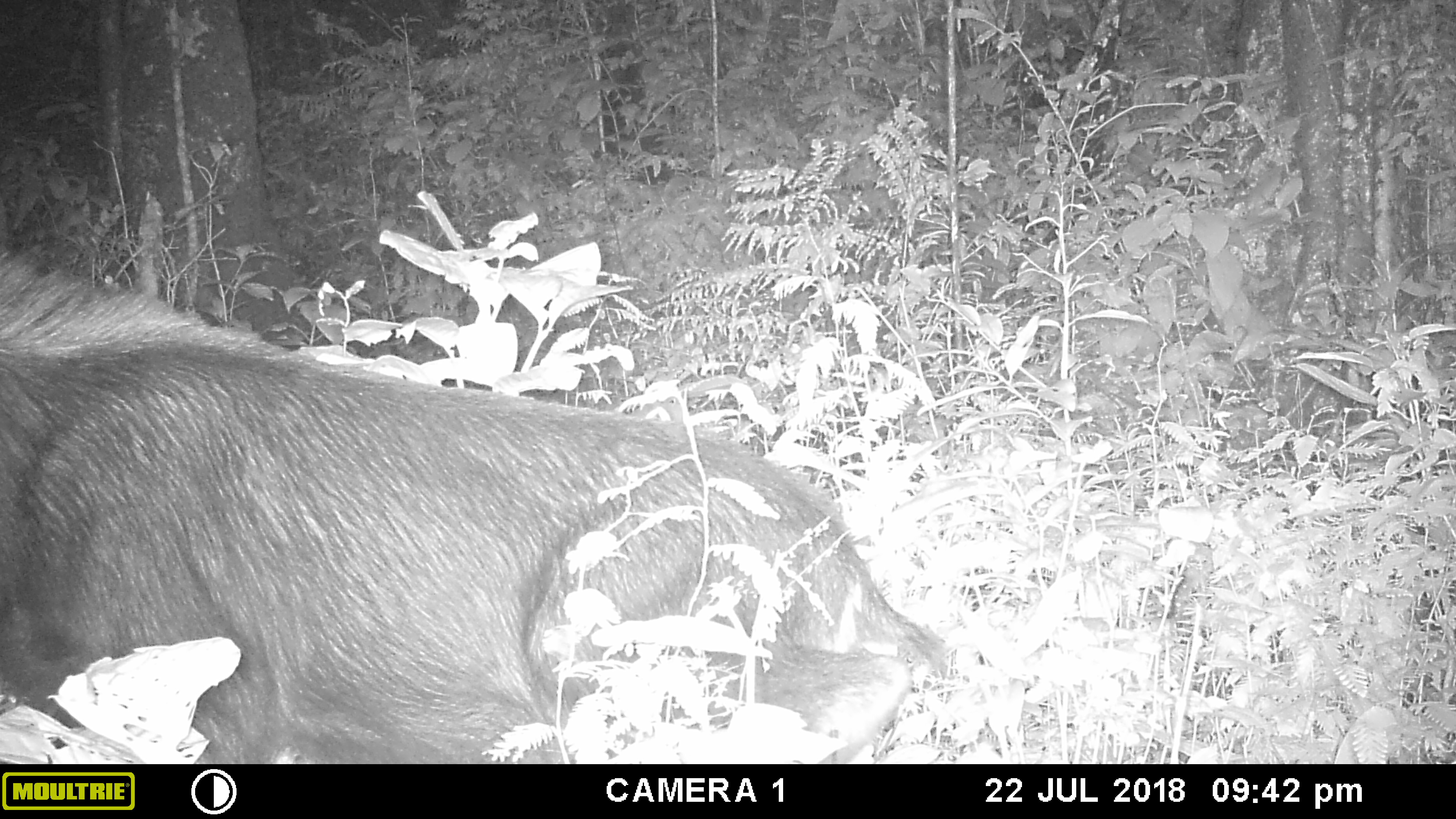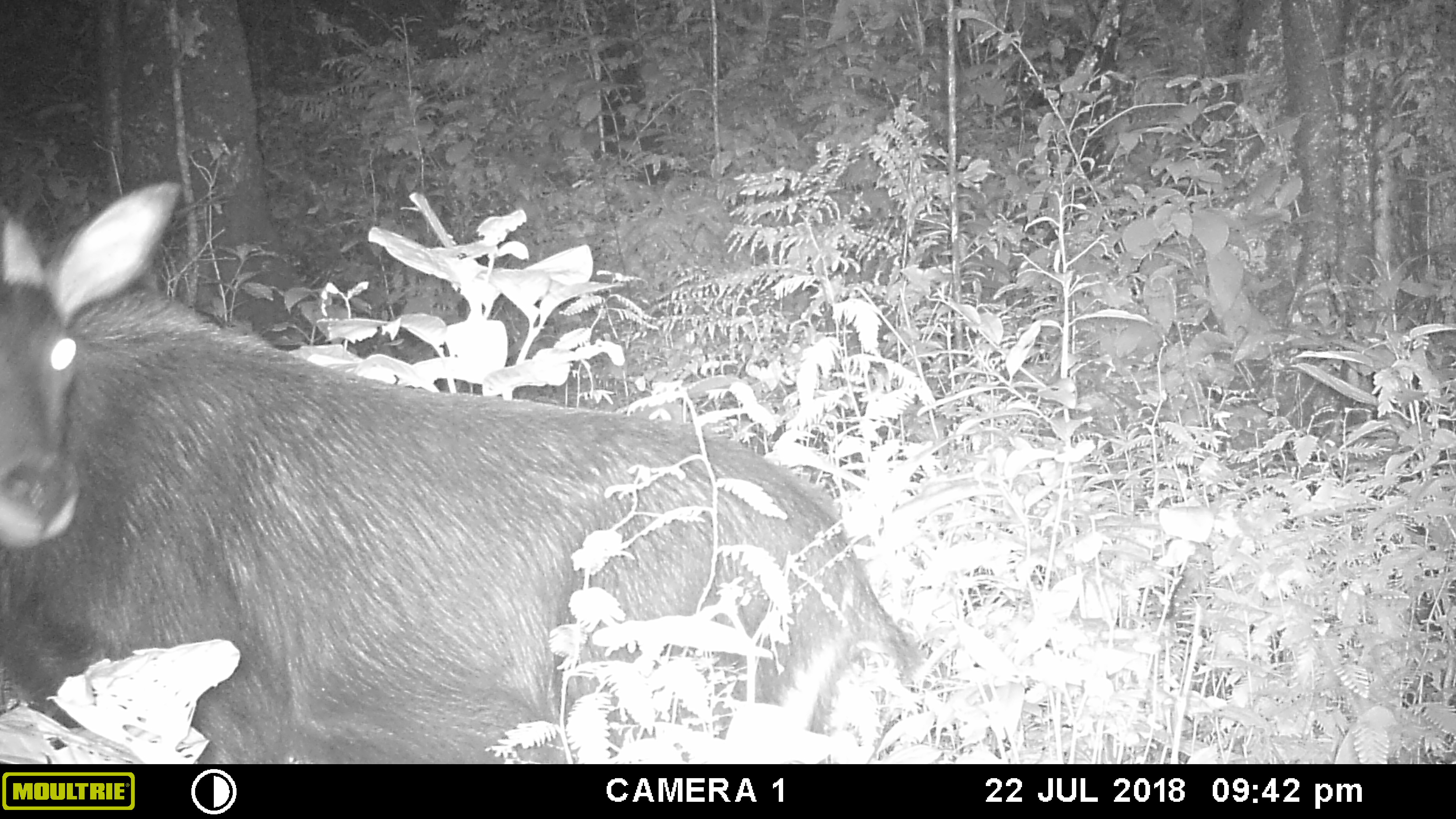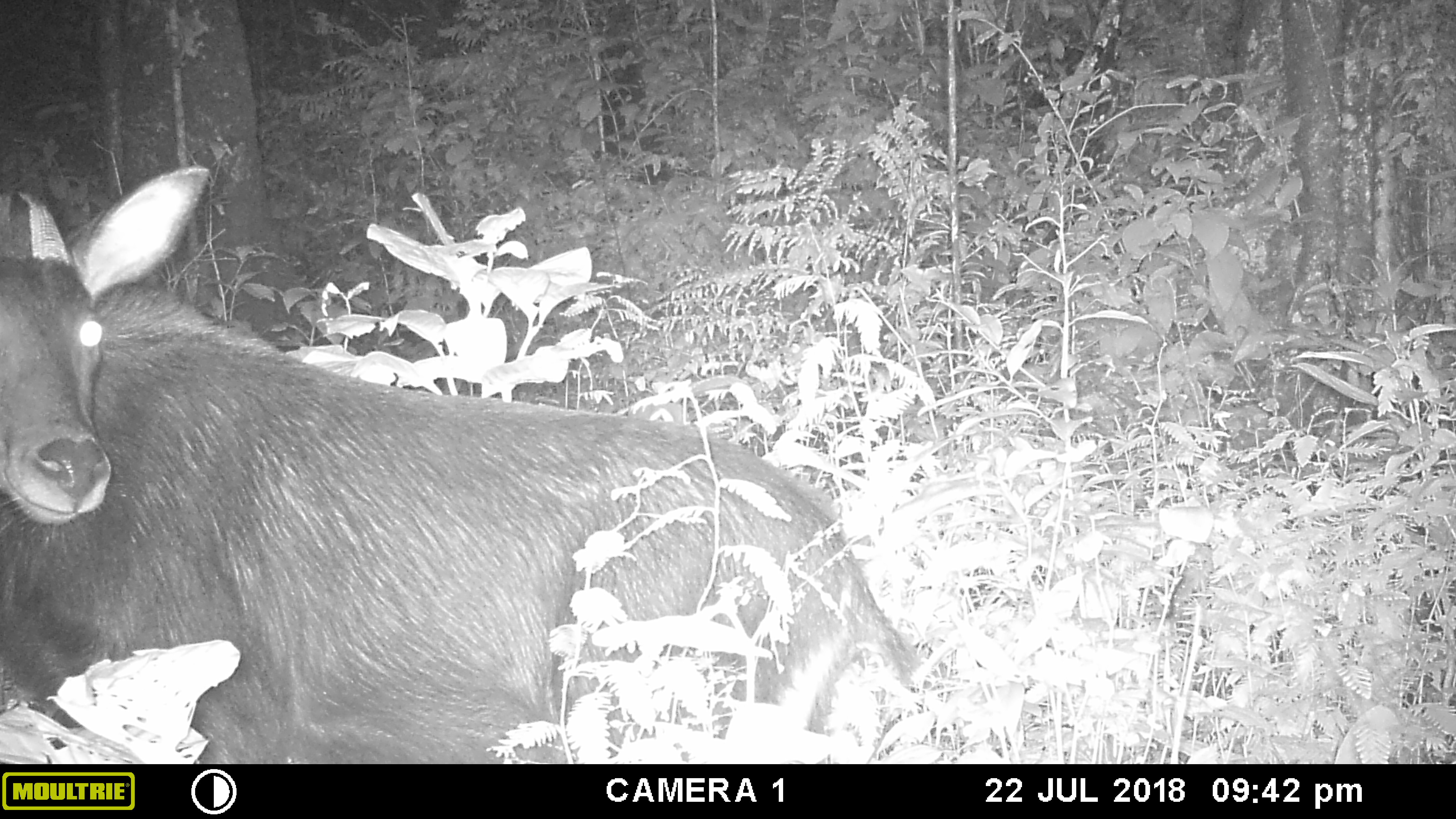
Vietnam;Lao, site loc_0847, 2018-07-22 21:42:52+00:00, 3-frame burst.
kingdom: Animalia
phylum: Chordata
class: Mammalia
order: Artiodactyla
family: Bovidae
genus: Capricornis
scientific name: Capricornis sumatraensis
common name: chinese serow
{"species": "chinese serow (Capricornis sumatraensis)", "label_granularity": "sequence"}